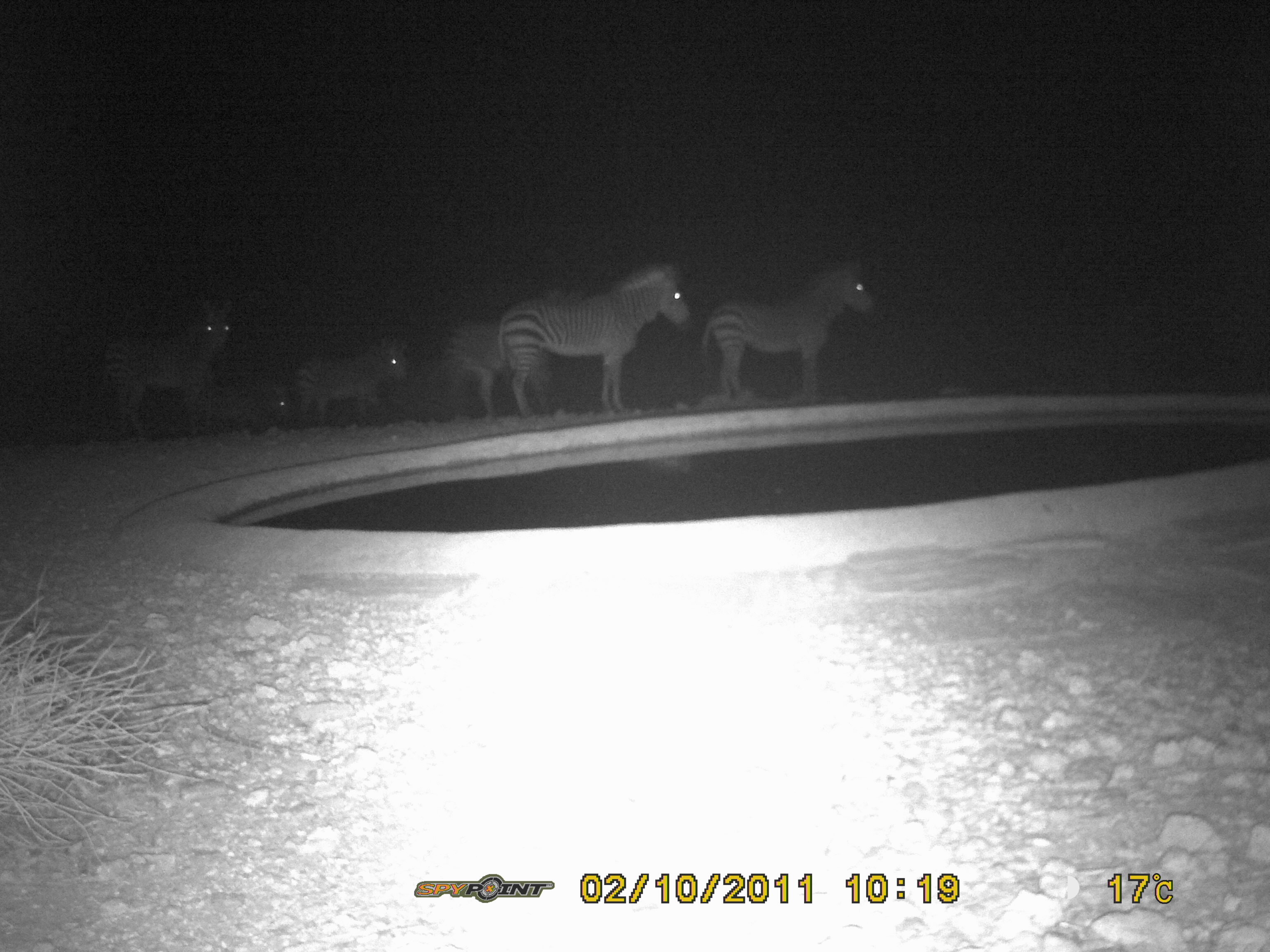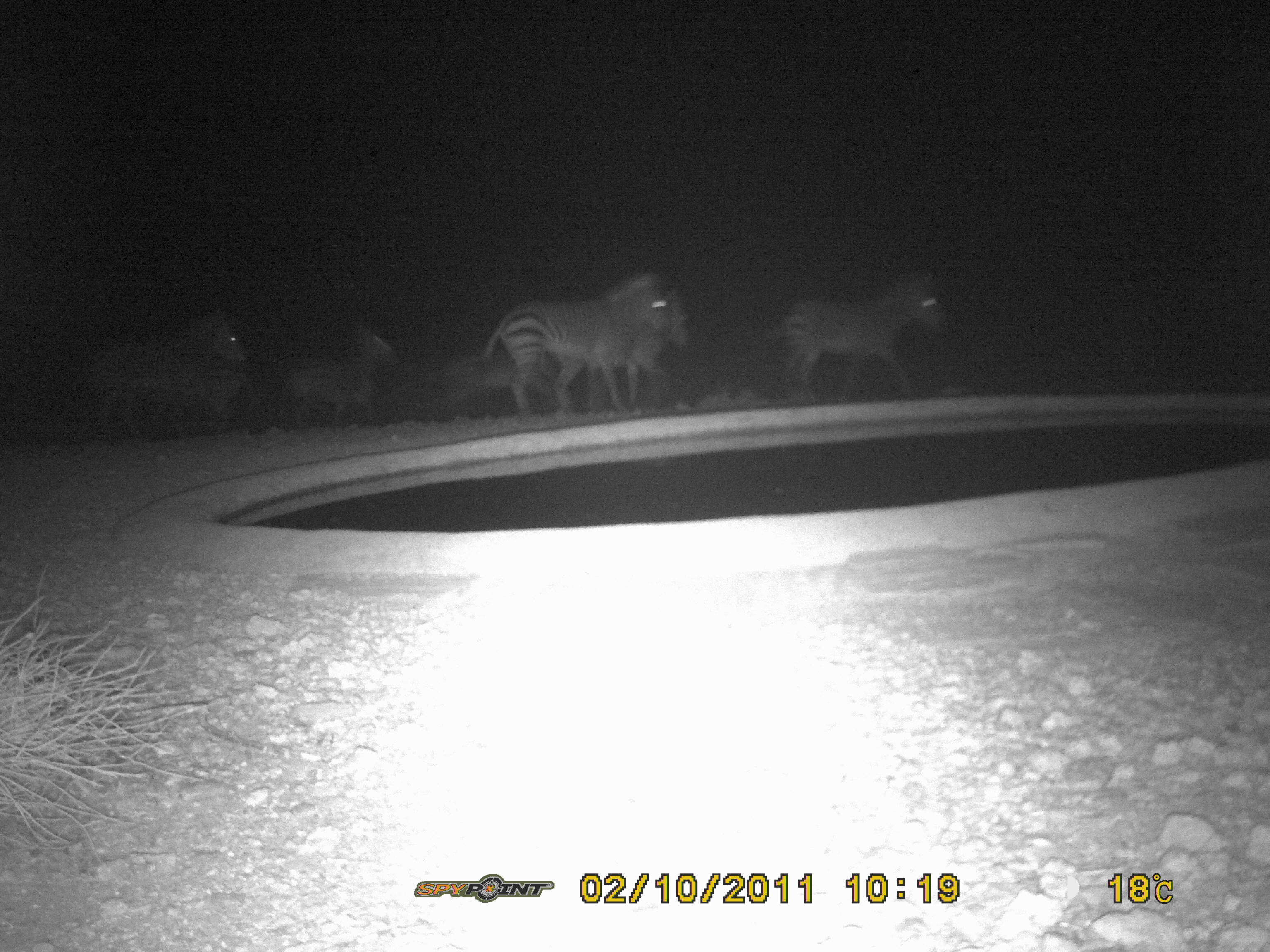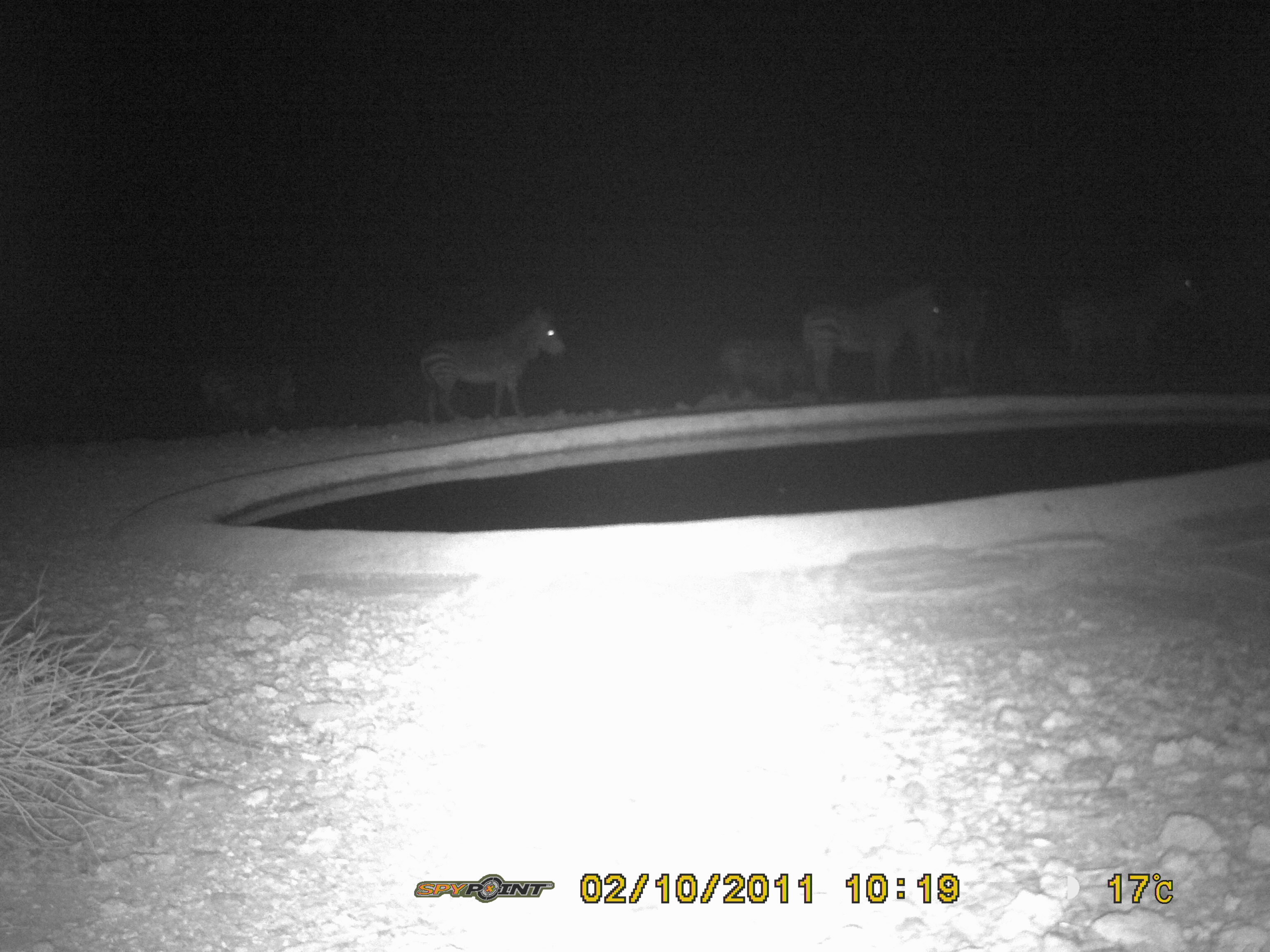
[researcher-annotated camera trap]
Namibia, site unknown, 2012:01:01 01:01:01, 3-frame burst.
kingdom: Animalia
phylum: Chordata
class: Mammalia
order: Perissodactyla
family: Equidae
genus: Equus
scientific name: Equus zebra hartmannae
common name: hartmann's mountain zebra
Equus zebra hartmannae (hartmann's mountain zebra).